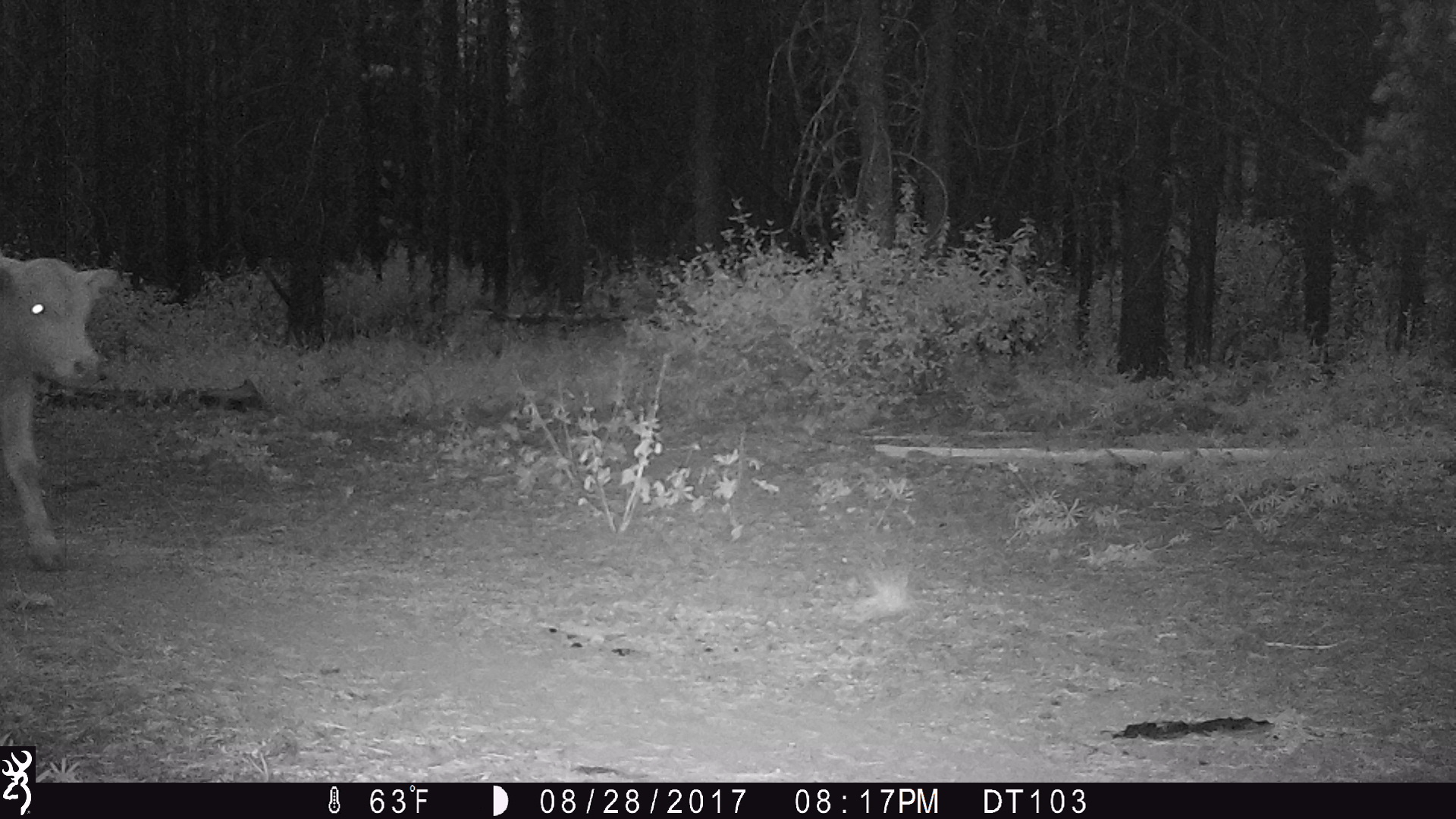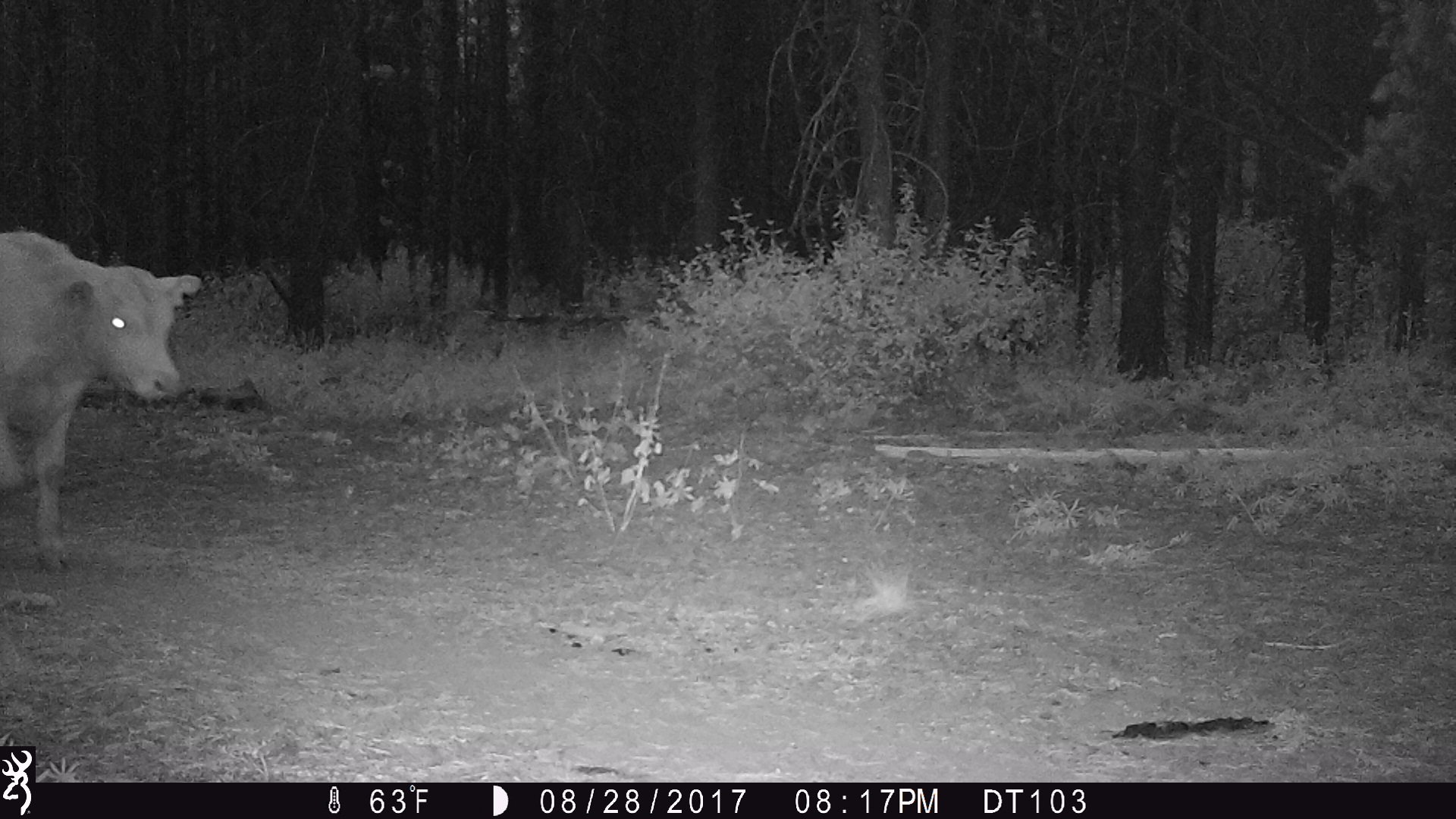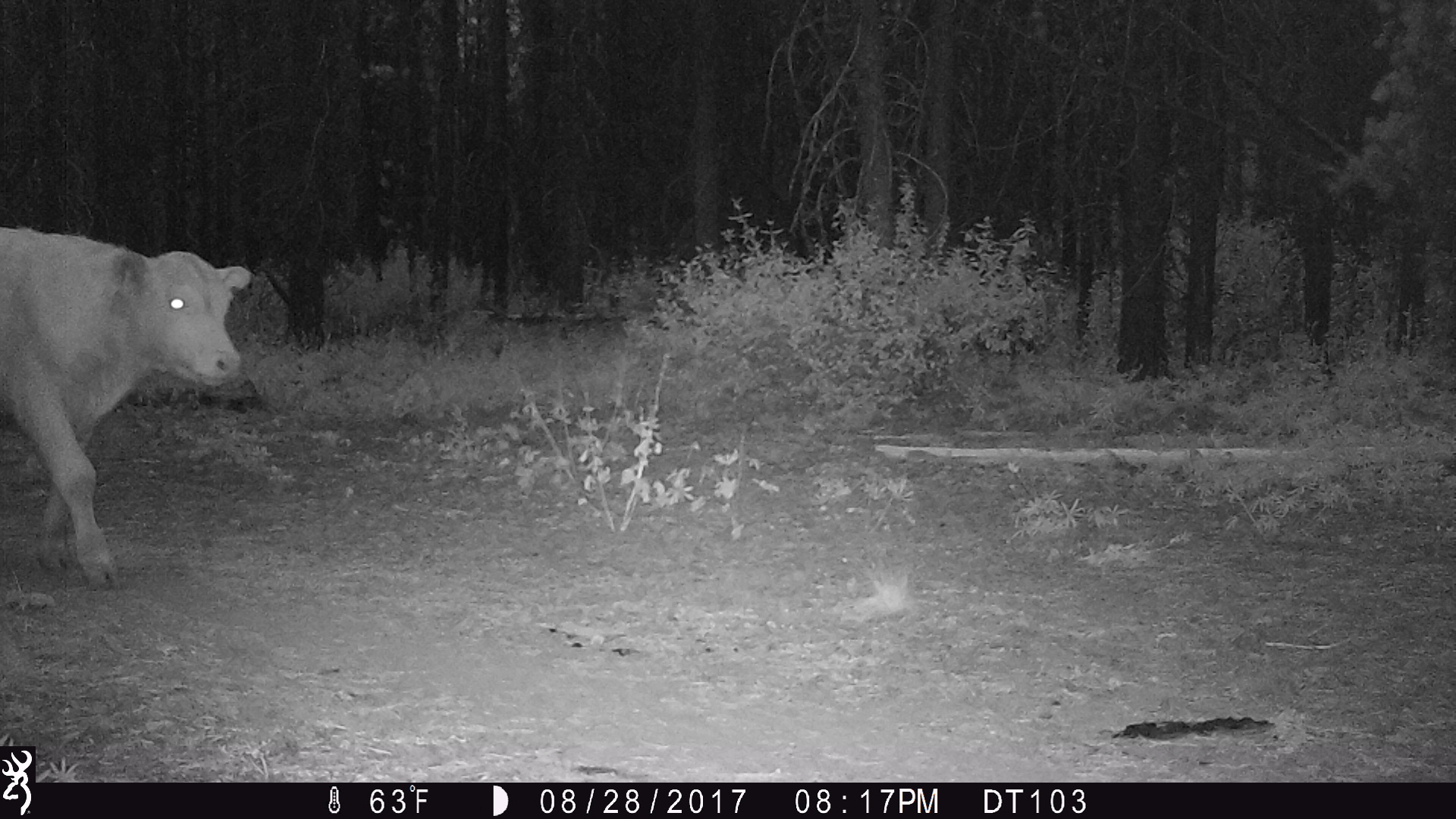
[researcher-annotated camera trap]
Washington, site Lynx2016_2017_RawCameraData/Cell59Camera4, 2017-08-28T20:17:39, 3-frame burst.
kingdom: Animalia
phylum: Chordata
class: Mammalia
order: Artiodactyla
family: Bovidae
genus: Bos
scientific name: Bos taurus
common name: domestic cattle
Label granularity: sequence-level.